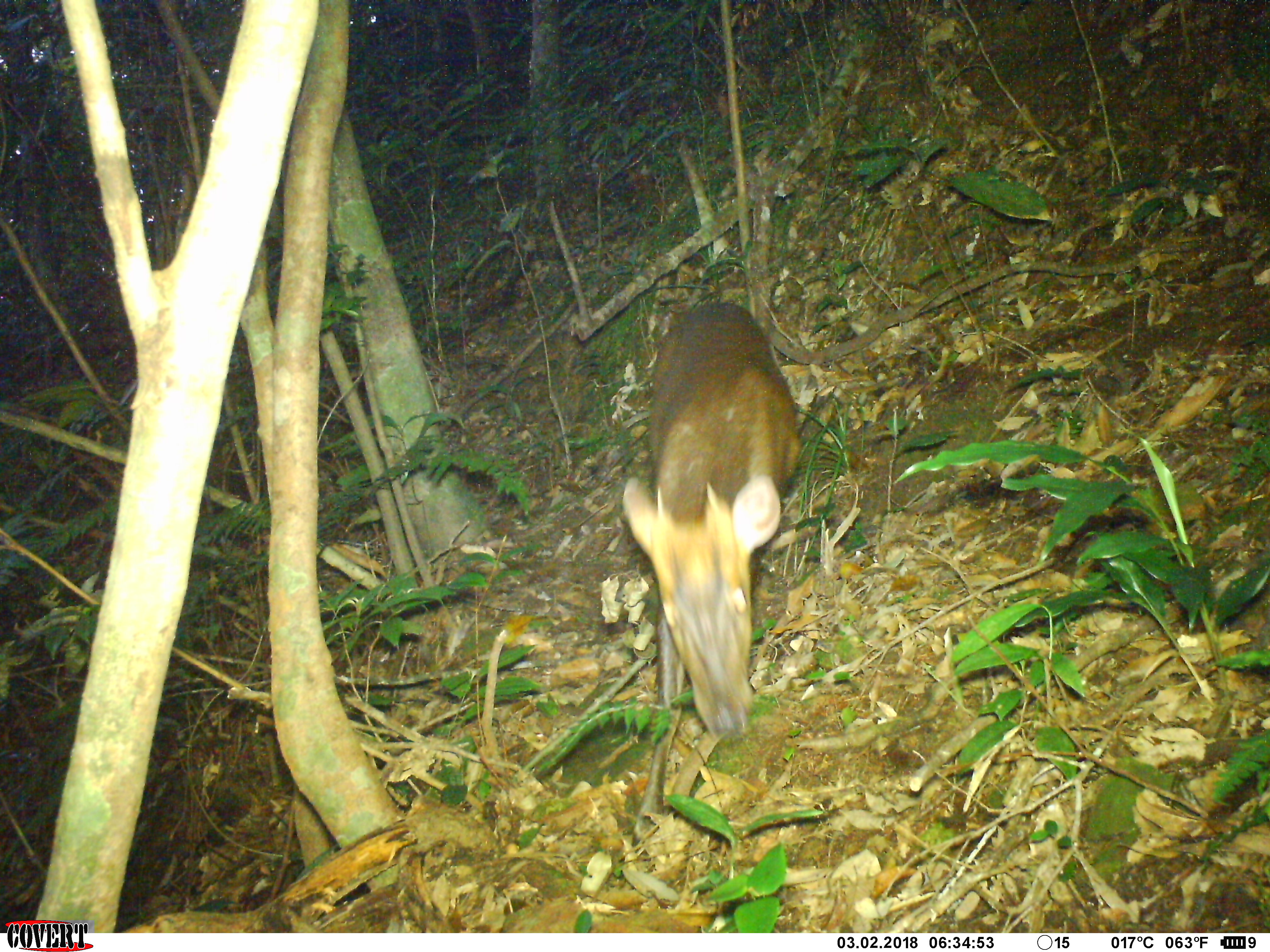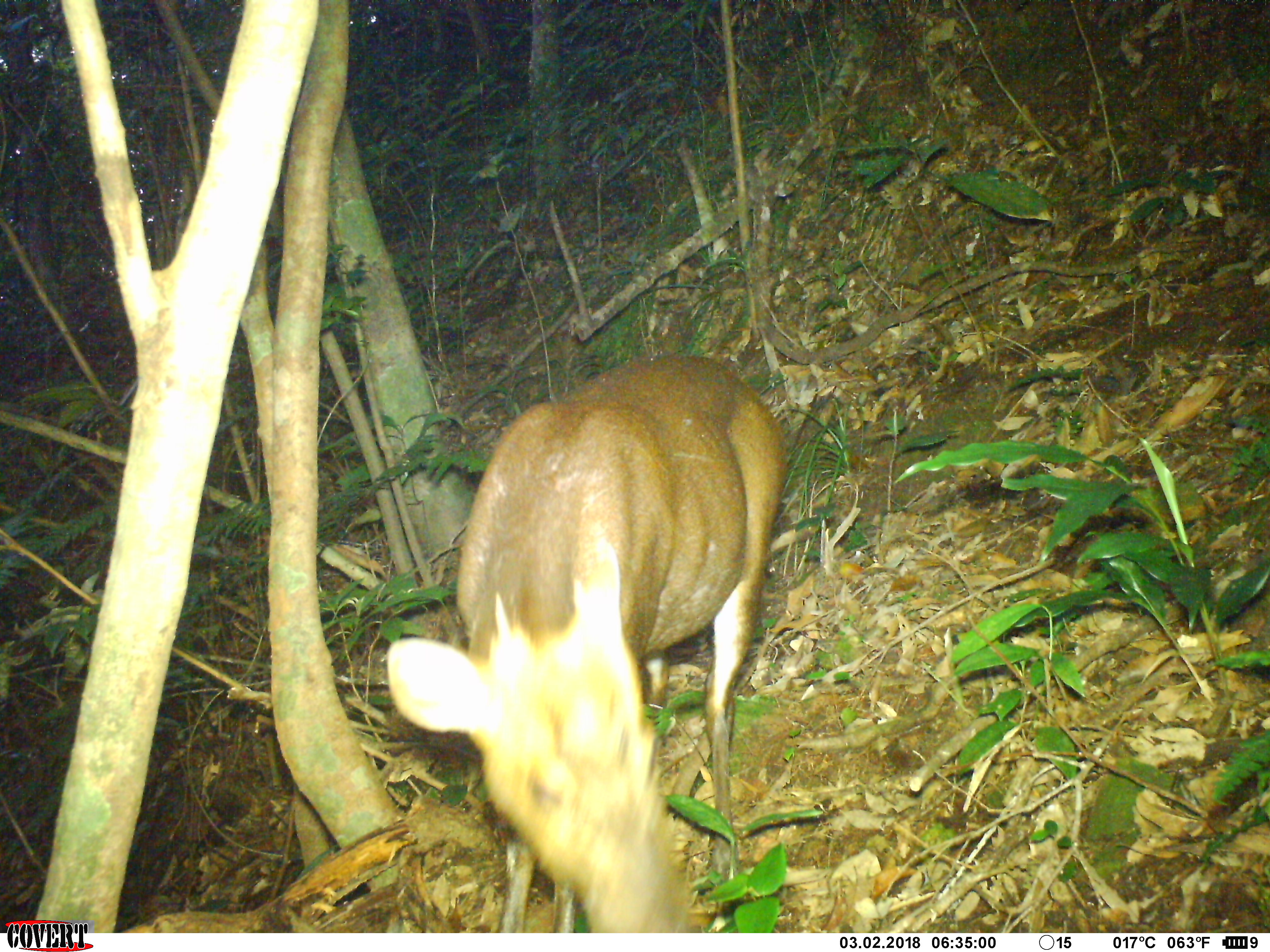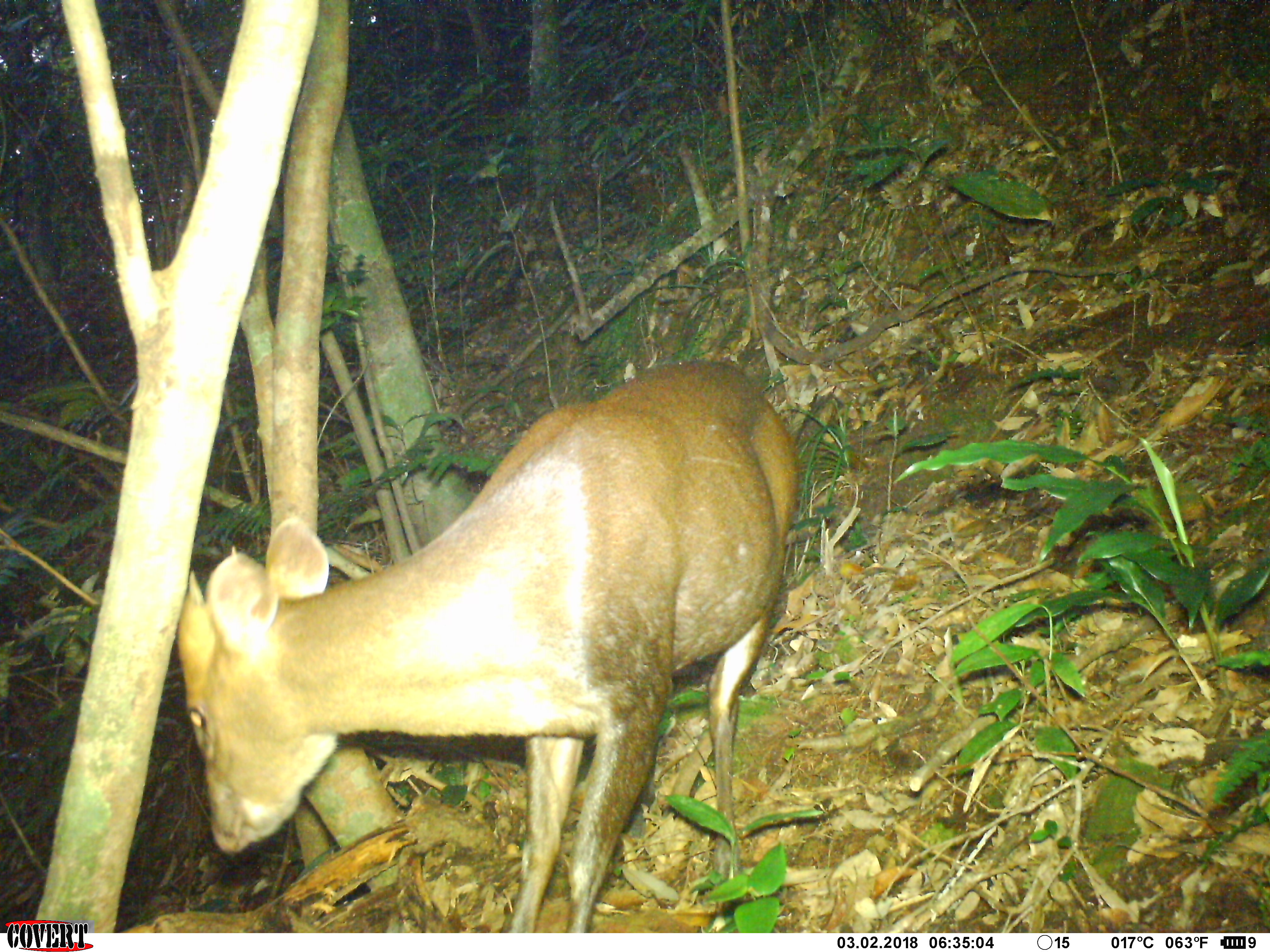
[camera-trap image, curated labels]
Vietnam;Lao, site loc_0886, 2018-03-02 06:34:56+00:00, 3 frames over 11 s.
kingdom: Animalia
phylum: Chordata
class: Mammalia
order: Artiodactyla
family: Cervidae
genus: Muntiacus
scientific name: Muntiacus rooseveltorum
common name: roosevelt's muntjac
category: roosevelts muntjac group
Roosevelts muntjac group (roosevelt's muntjac) (Muntiacus rooseveltorum). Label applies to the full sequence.